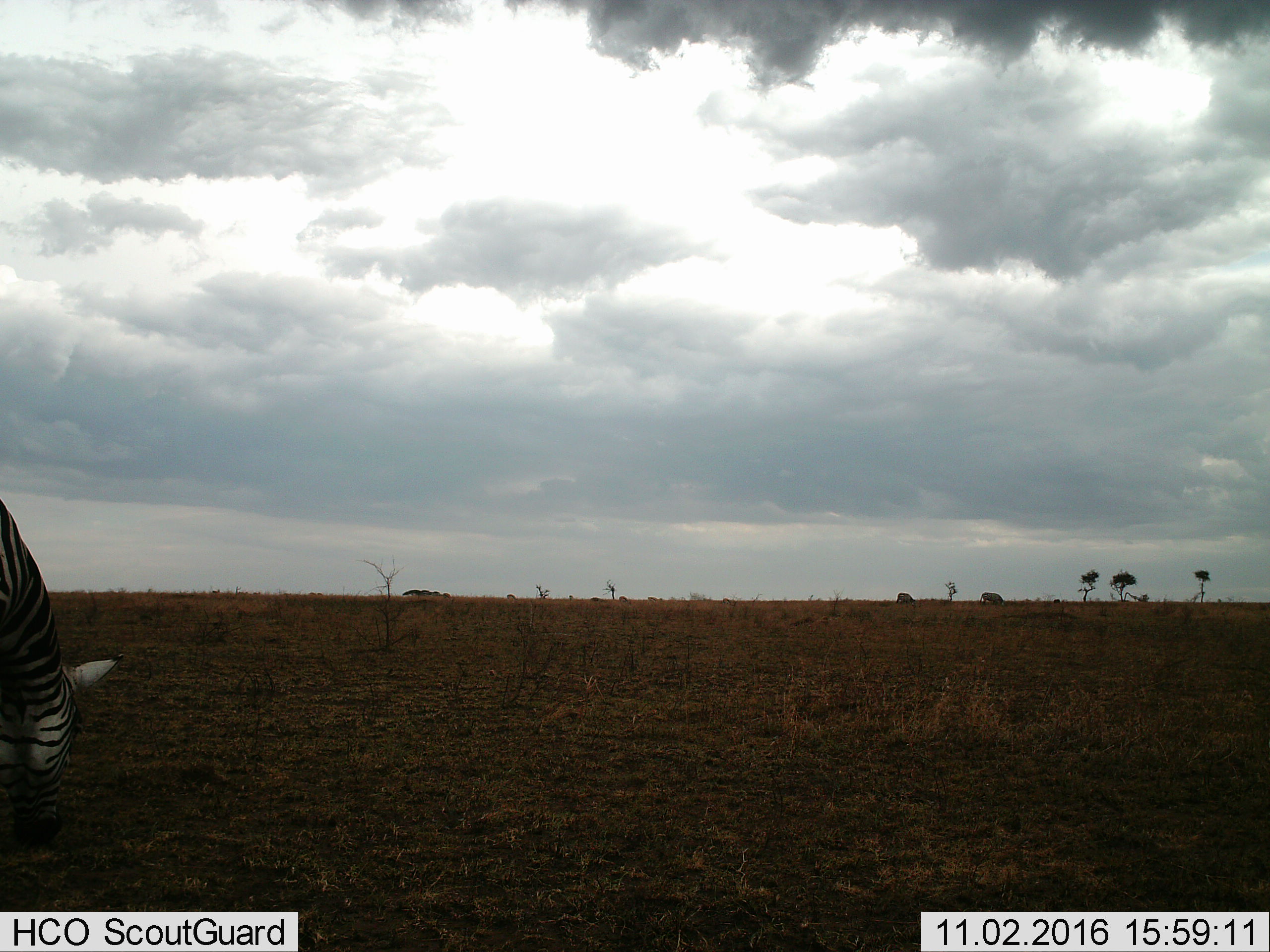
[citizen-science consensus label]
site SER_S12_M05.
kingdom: Animalia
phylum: Chordata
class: Mammalia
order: Perissodactyla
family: Equidae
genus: Equus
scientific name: Equus quagga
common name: plains zebra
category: zebraplains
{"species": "zebraplains (plains zebra) (Equus quagga)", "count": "3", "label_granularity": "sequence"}